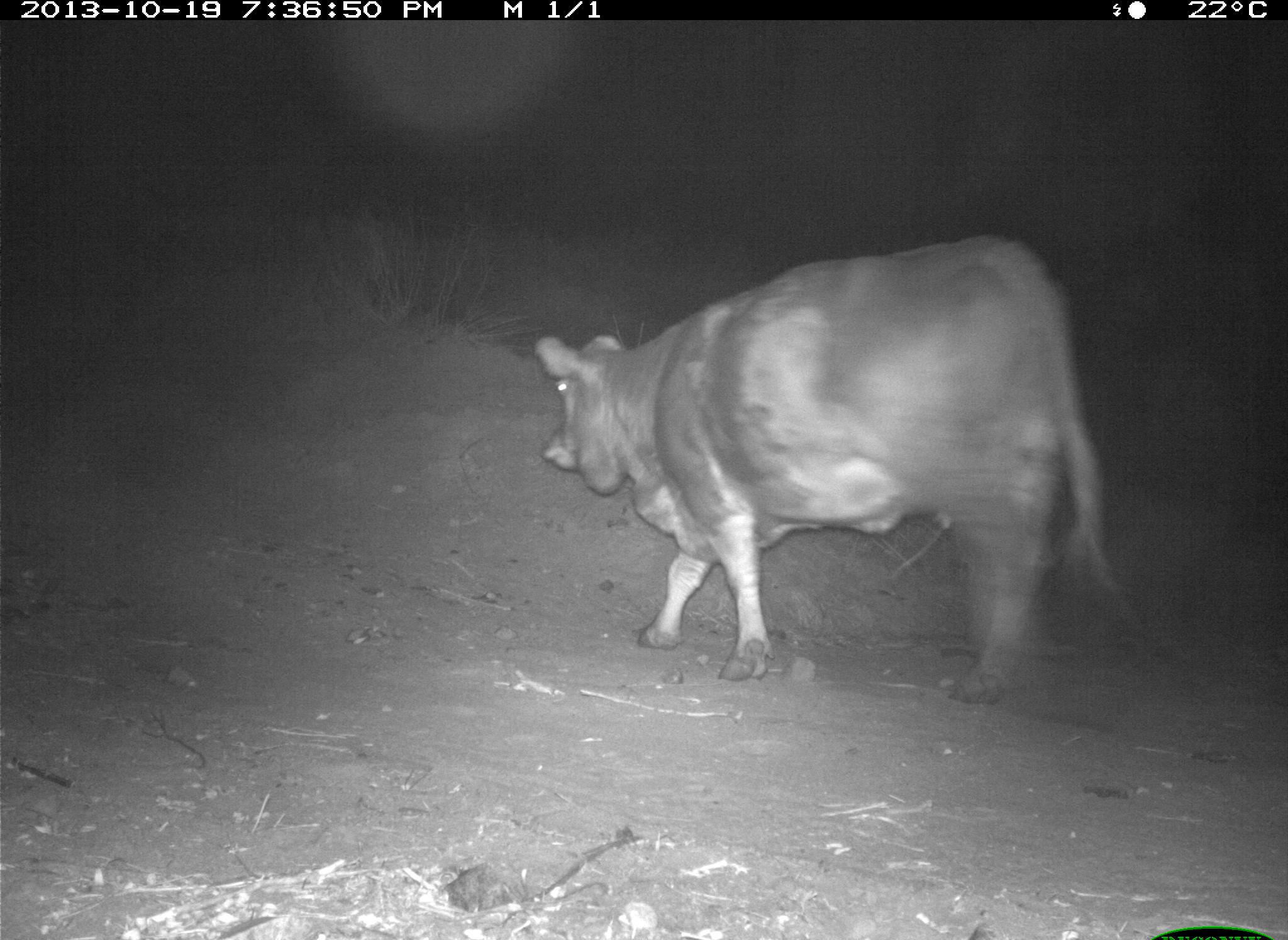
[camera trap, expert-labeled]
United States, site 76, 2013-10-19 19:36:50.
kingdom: Animalia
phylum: Chordata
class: Mammalia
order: Artiodactyla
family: Bovidae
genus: Bos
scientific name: Bos taurus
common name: cow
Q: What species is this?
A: Cow (Bos taurus).